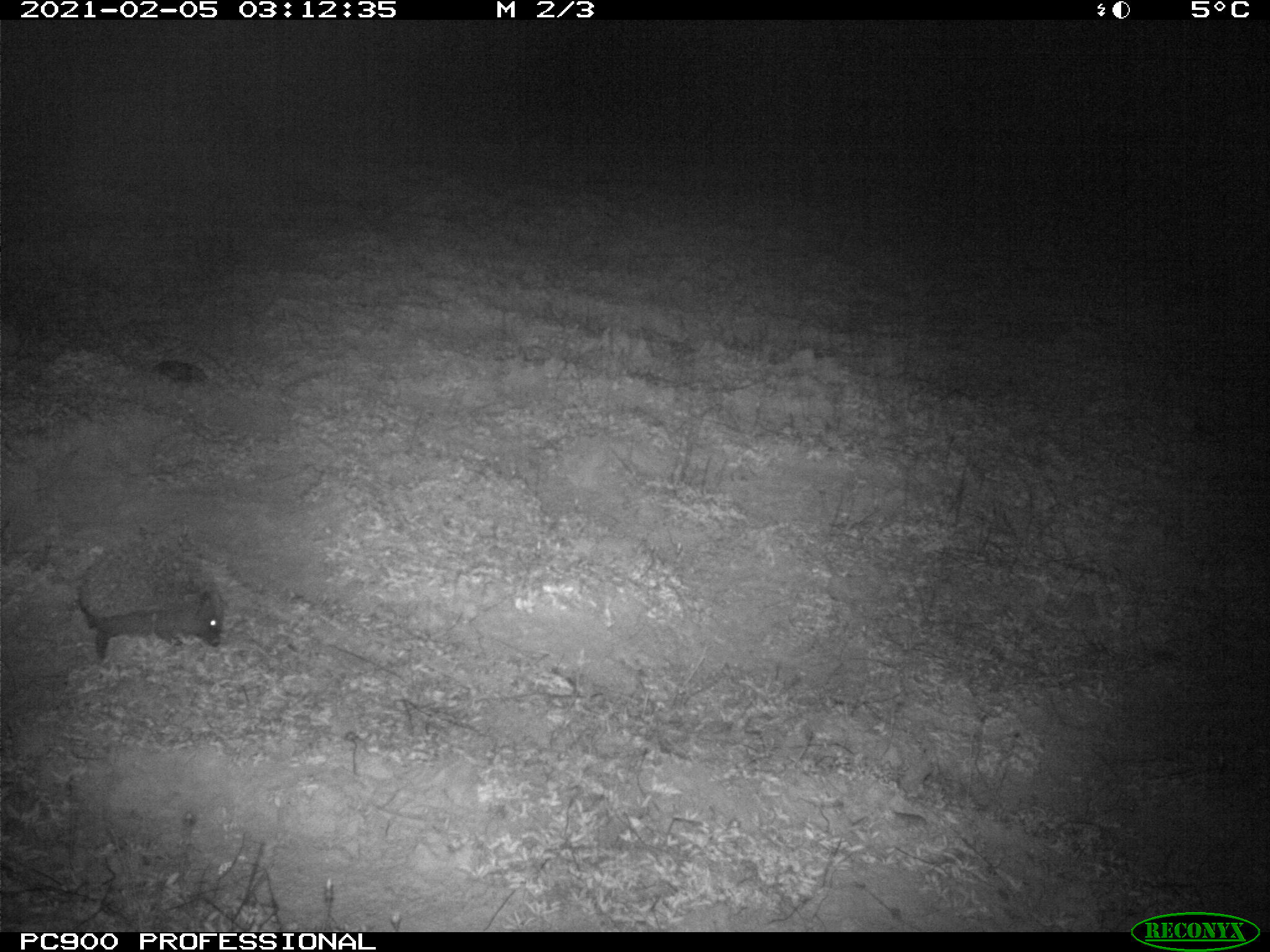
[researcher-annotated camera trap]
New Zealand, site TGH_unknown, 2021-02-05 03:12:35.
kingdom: Animalia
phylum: Chordata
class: Mammalia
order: Eulipotyphla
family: Erinaceidae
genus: Erinaceus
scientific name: Erinaceus europaeus europaeus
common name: european hedgehog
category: hedgehog